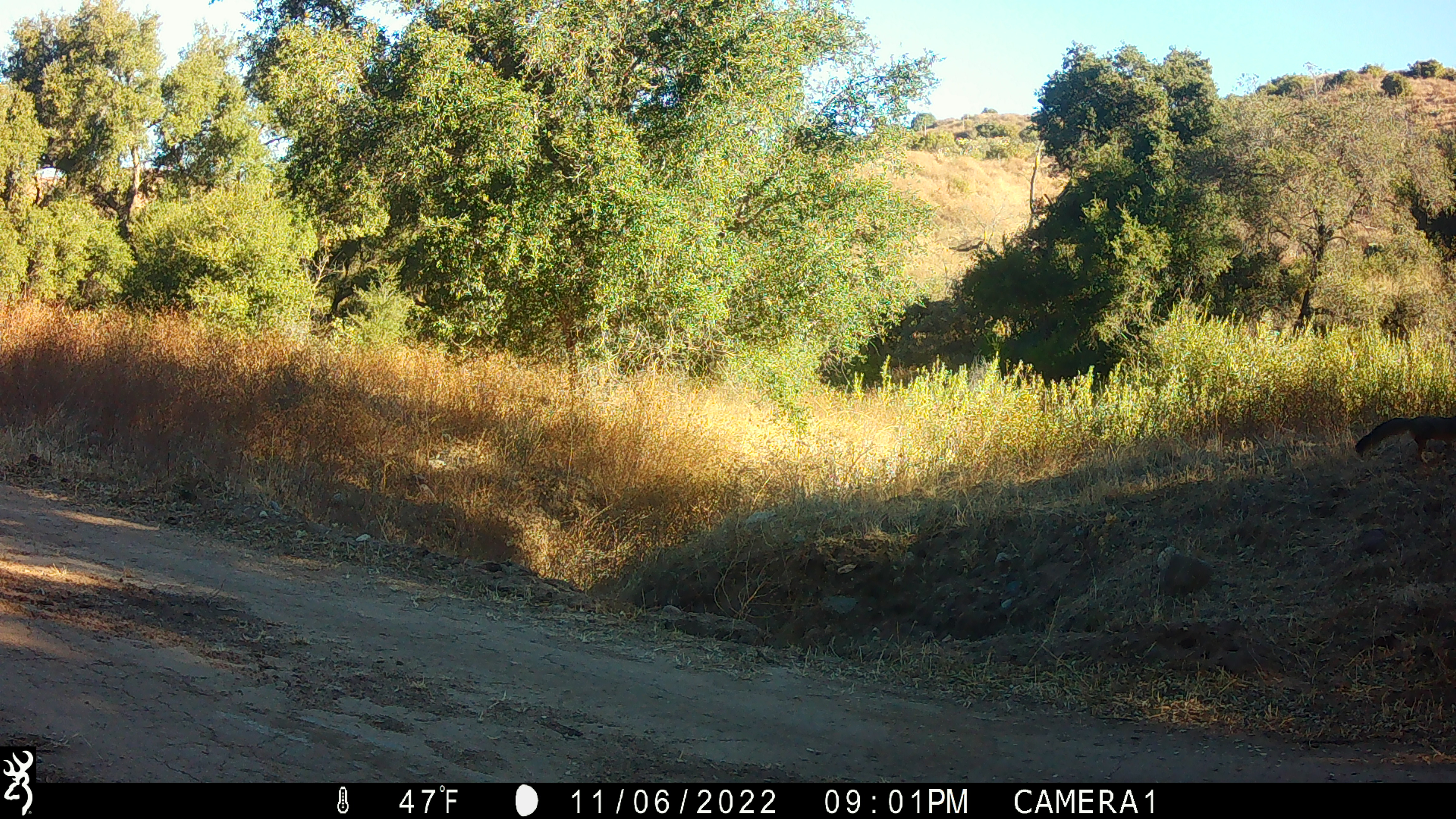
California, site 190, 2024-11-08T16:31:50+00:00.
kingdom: Animalia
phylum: Chordata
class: Mammalia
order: Carnivora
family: Canidae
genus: Urocyon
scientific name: Urocyon cinereoargenteus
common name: gray fox